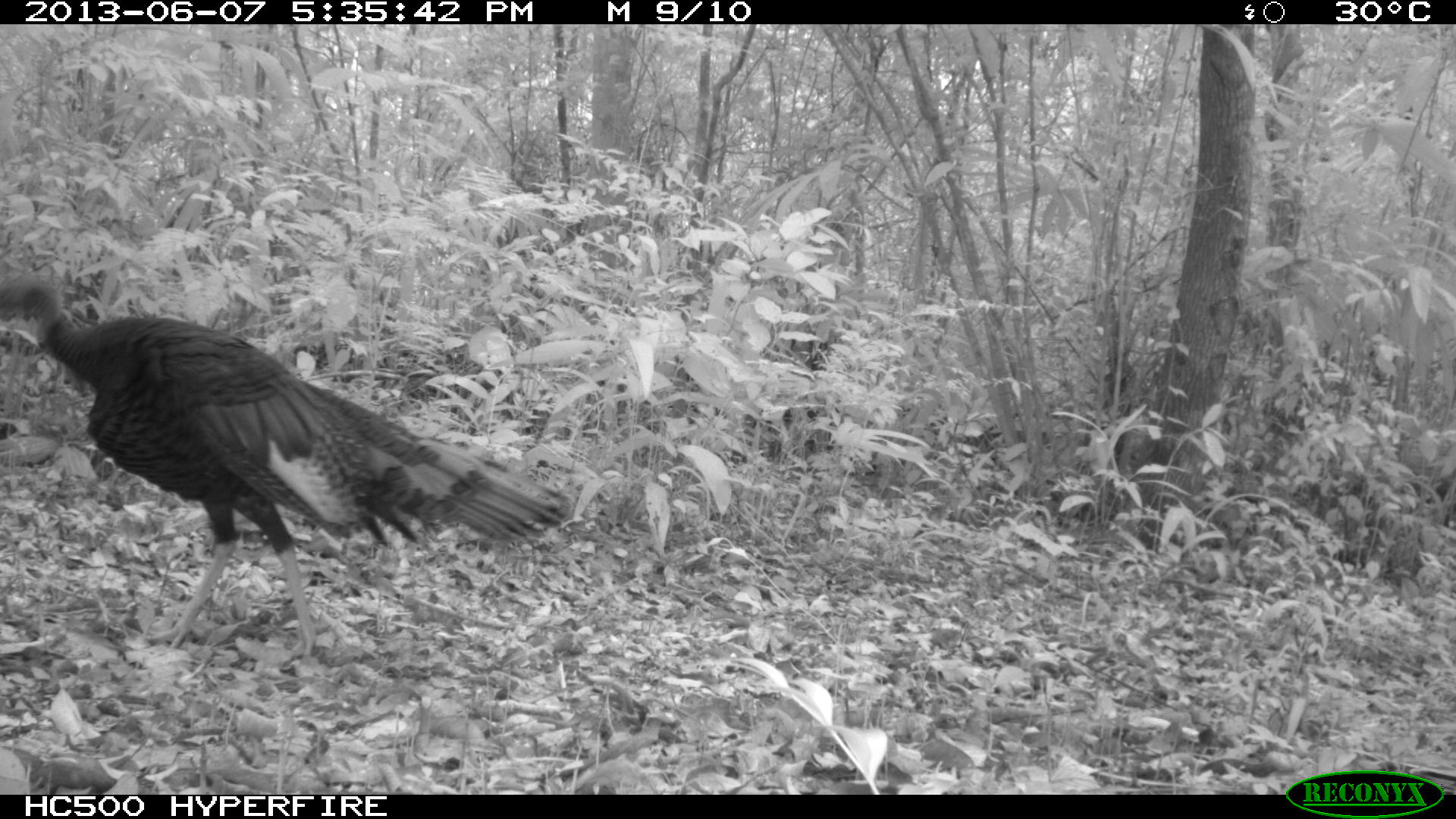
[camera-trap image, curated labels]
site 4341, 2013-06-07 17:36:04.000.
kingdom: Animalia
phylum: Chordata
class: Aves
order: Galliformes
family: Phasianidae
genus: Meleagris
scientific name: Meleagris ocellata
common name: ocellated turkey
Meleagris ocellata (ocellated turkey), count 1.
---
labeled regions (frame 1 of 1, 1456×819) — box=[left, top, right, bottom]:
meleagris ocellata: box=[0, 272, 570, 656]